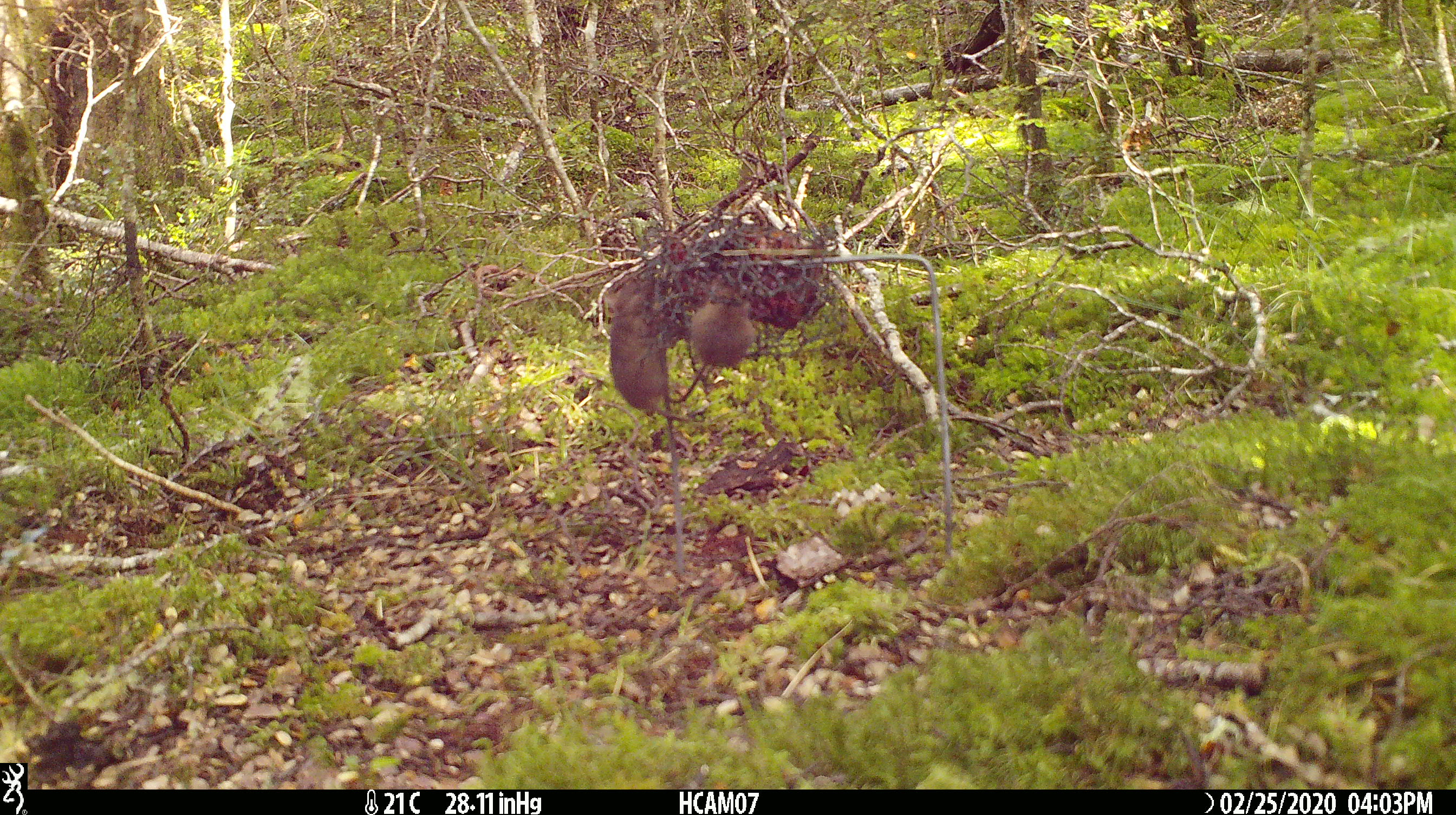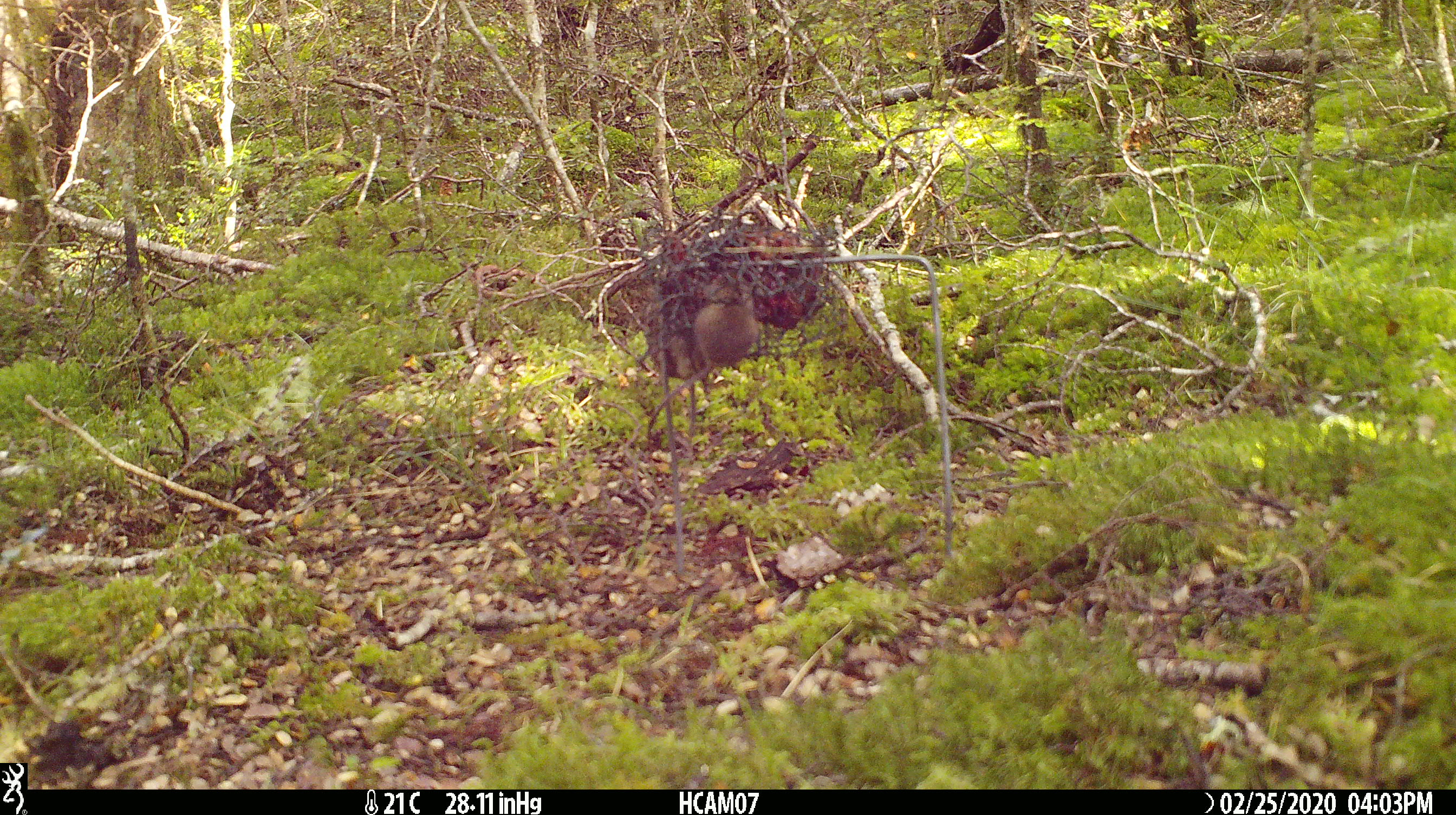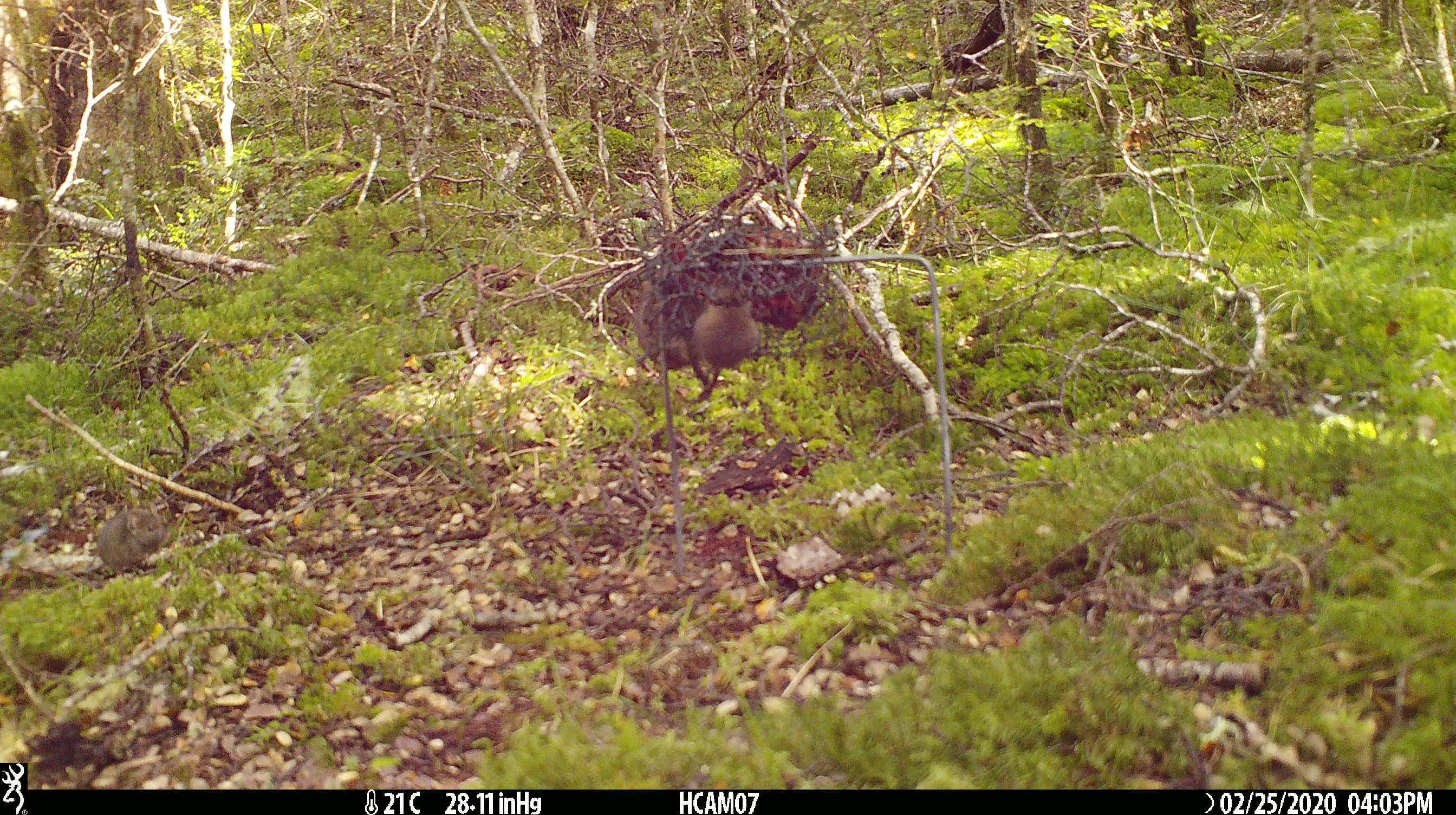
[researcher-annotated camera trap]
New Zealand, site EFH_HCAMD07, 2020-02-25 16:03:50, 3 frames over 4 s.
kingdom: Animalia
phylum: Chordata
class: Mammalia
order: Rodentia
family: Muridae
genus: Mus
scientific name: Mus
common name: mouse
Mouse (Mus).